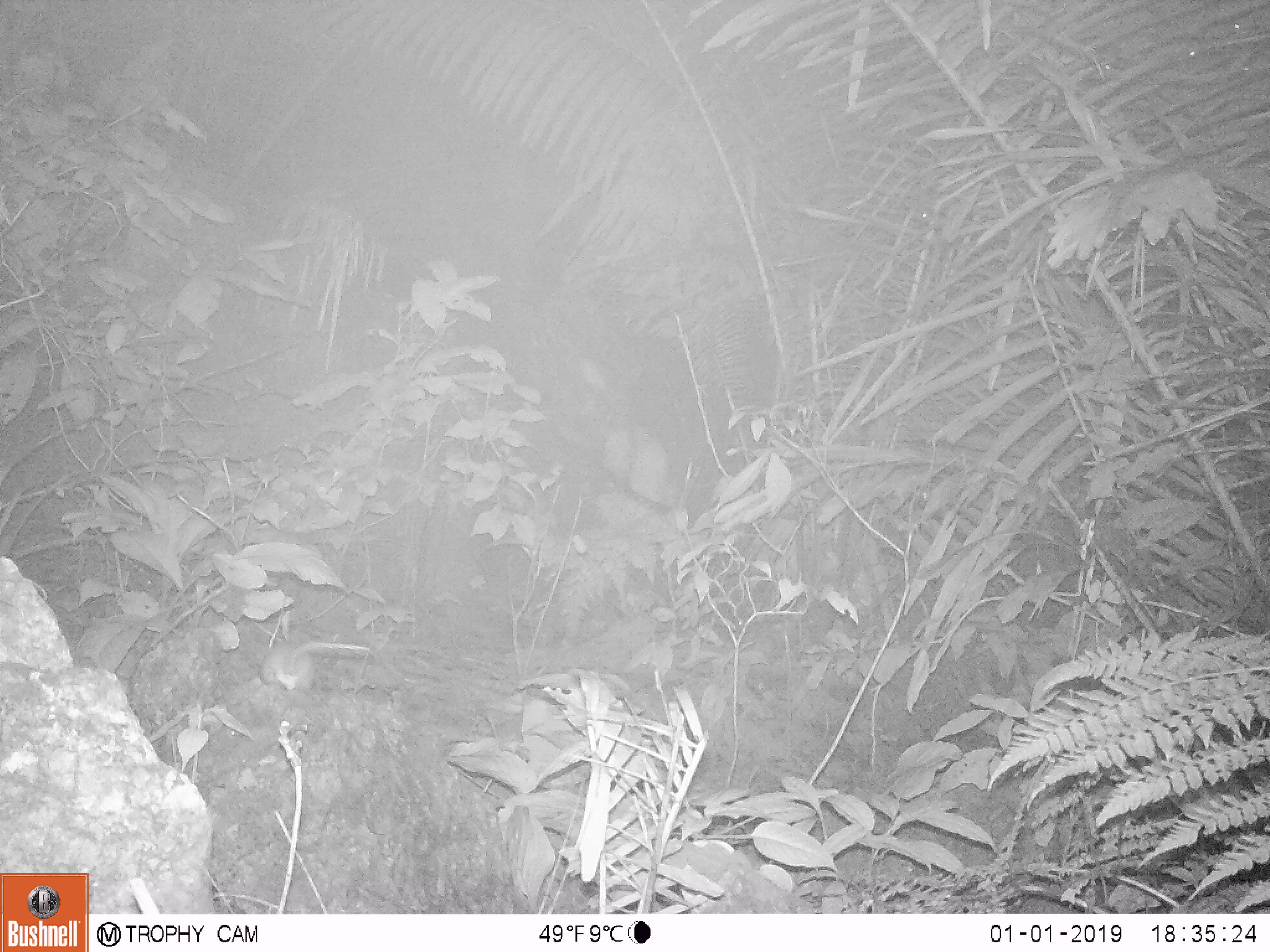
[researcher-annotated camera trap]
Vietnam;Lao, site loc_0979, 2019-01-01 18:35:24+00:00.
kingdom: Animalia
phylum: Chordata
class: Mammalia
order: Rodentia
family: Muridae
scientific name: Muridae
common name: old-world mice and rats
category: unidentified murid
Unidentified murid (old-world mice and rats) (Muridae). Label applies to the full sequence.